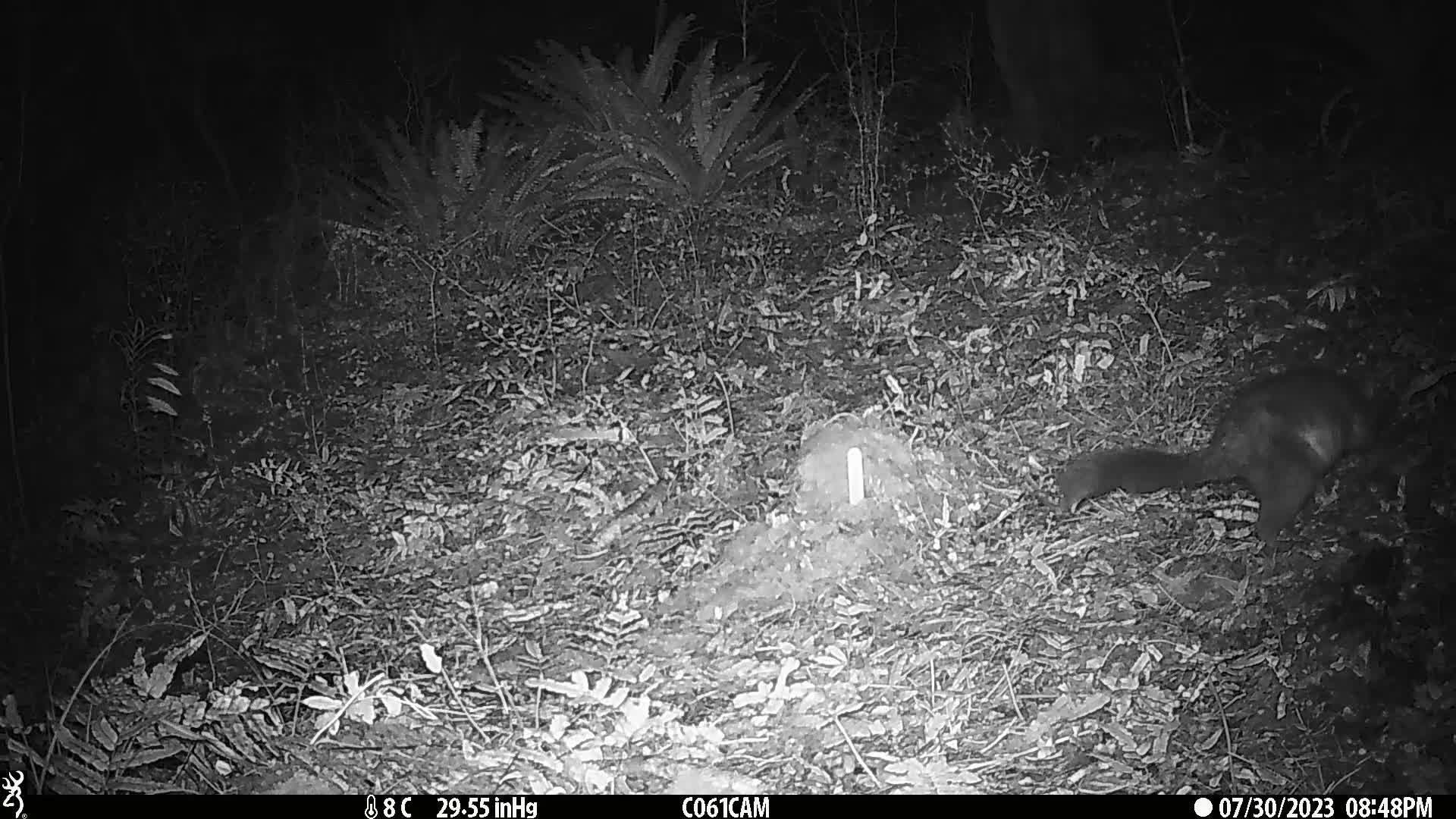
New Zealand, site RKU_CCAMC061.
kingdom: Animalia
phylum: Chordata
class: Mammalia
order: Diprotodontia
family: Phalangeridae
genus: Trichosurus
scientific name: Trichosurus vulpecula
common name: common brushtail possum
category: possum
Possum (common brushtail possum) (Trichosurus vulpecula).